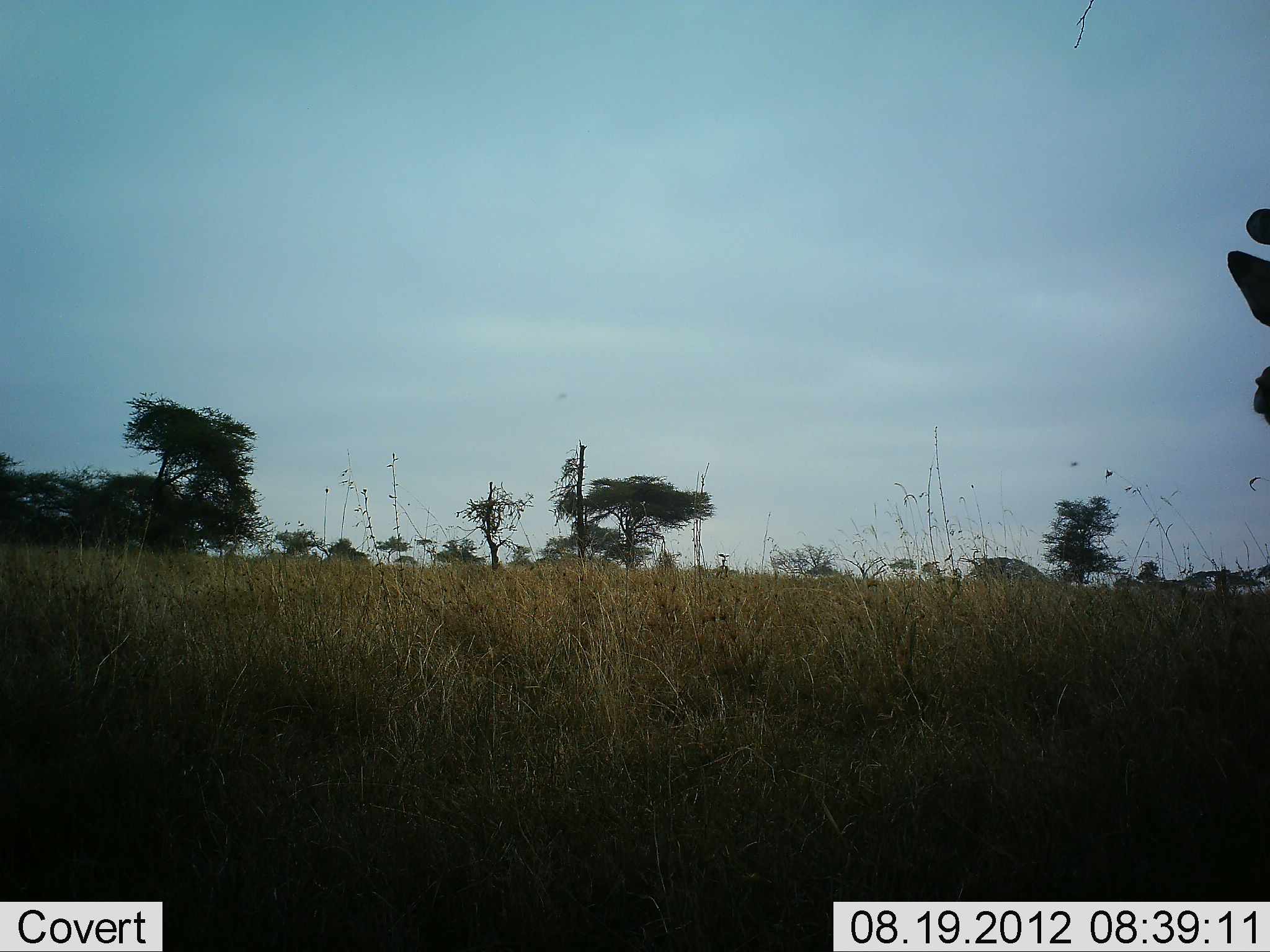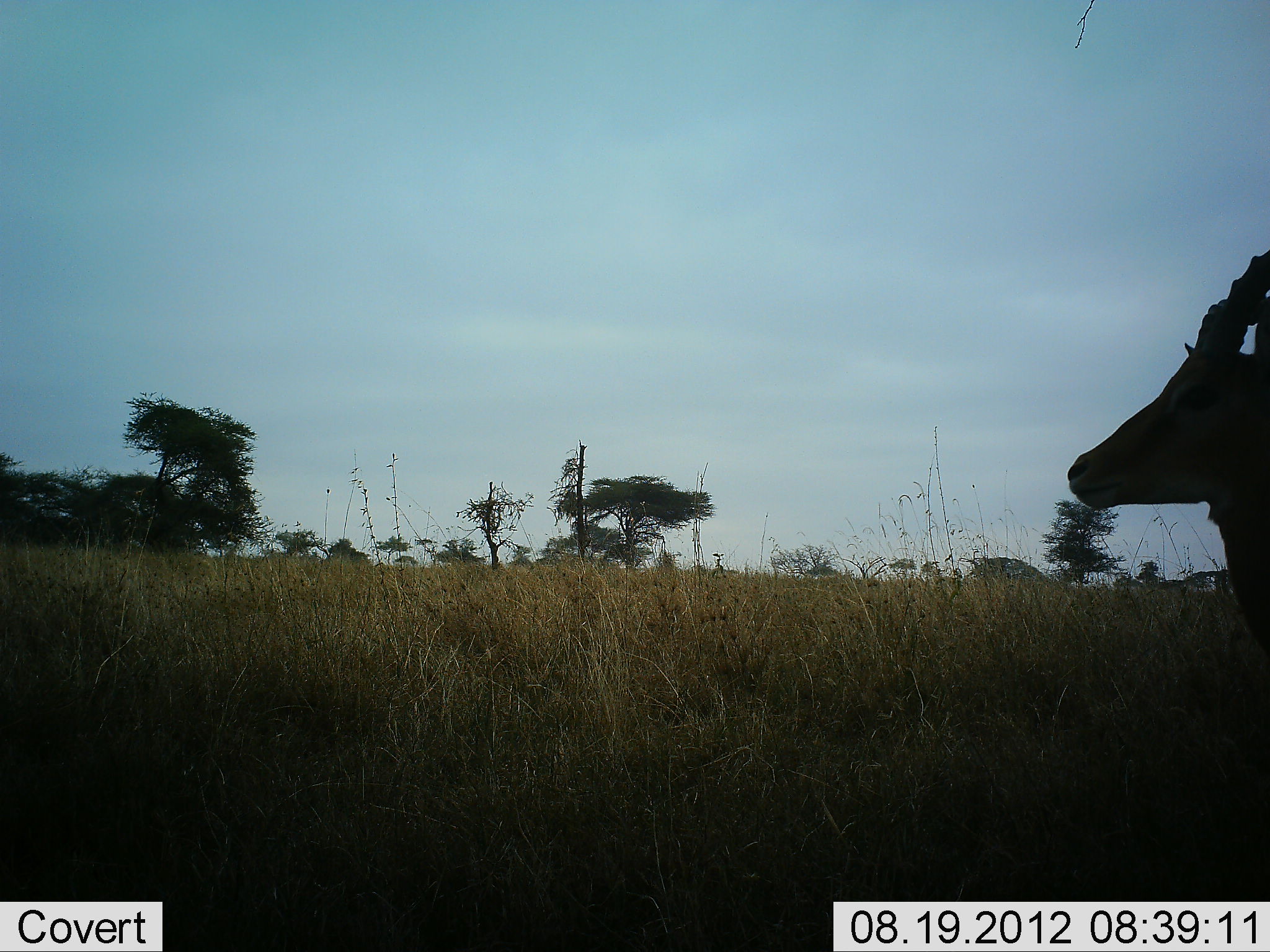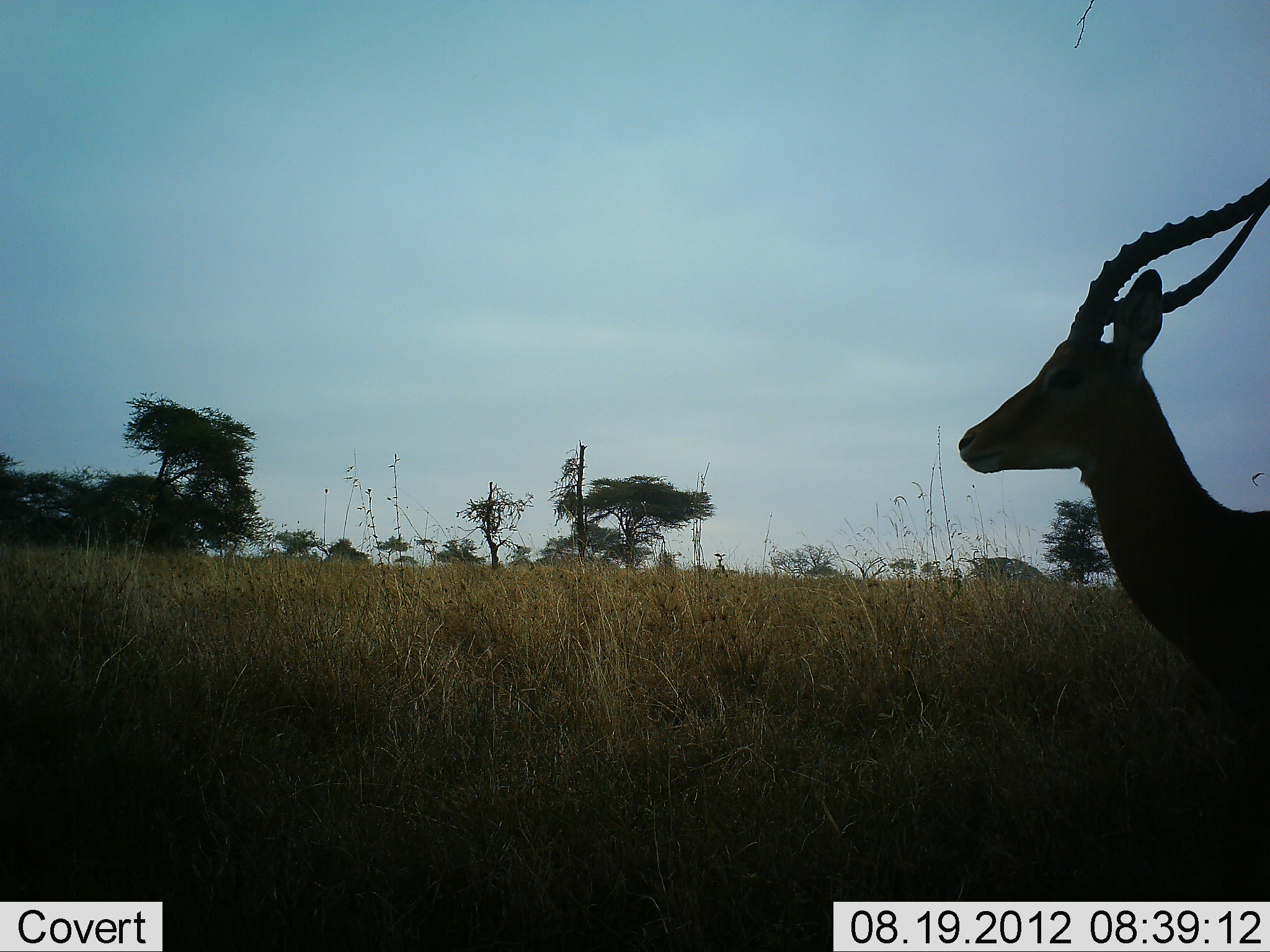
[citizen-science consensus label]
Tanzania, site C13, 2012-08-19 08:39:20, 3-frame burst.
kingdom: Animalia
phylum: Chordata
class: Mammalia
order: Artiodactyla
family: Bovidae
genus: Aepyceros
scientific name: Aepyceros melampus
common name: impala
Impala (Aepyceros melampus), count 1. Behavior (volunteer vote fractions): standing 30%, resting 10%, moving 60%, interacting 0%. Young present (vote fraction): 0%. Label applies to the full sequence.